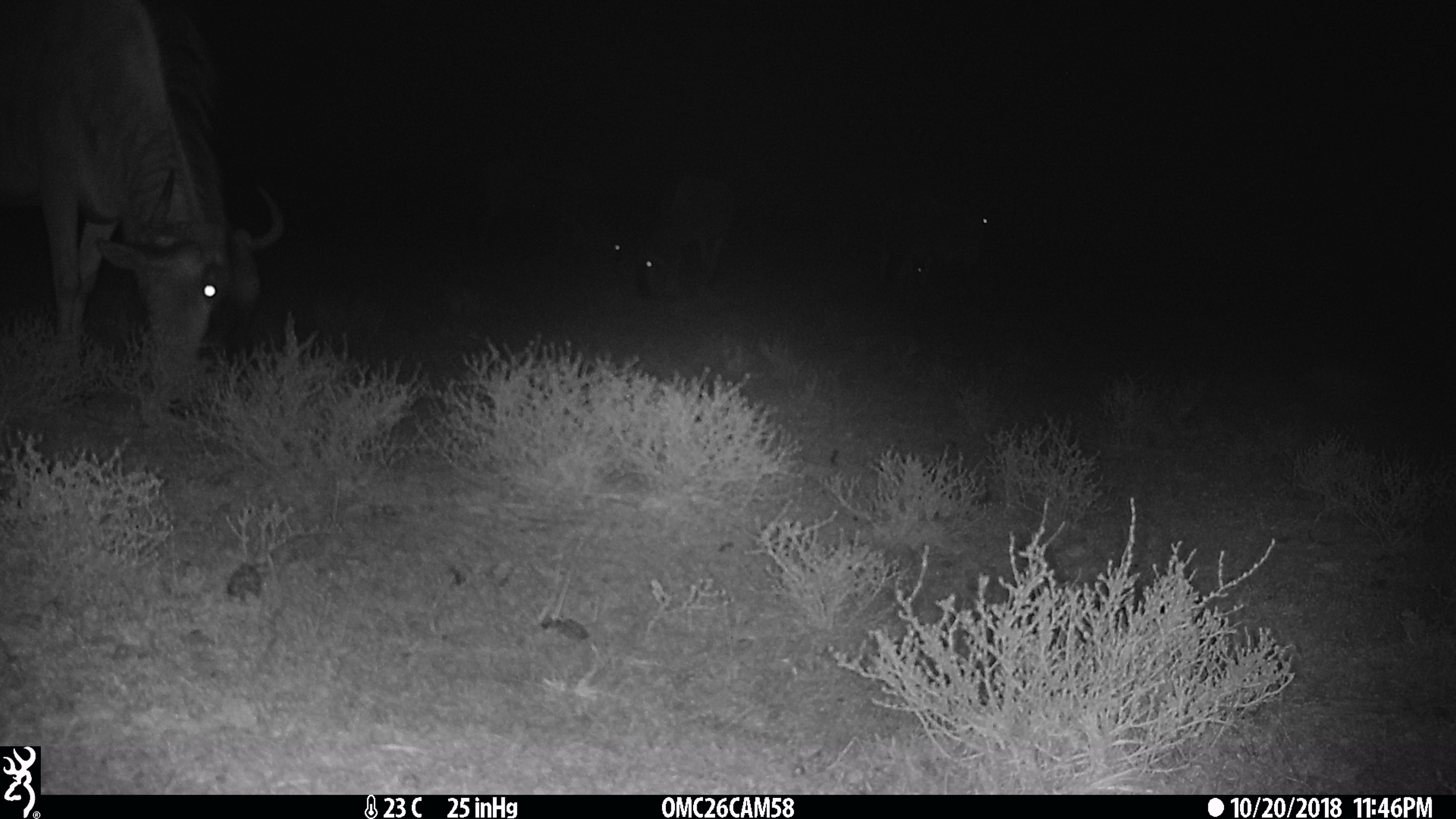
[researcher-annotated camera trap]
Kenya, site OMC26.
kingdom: Animalia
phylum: Chordata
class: Mammalia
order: Artiodactyla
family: Bovidae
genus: Connochaetes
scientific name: Connochaetes taurinus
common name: blue wildebeest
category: wildebeest